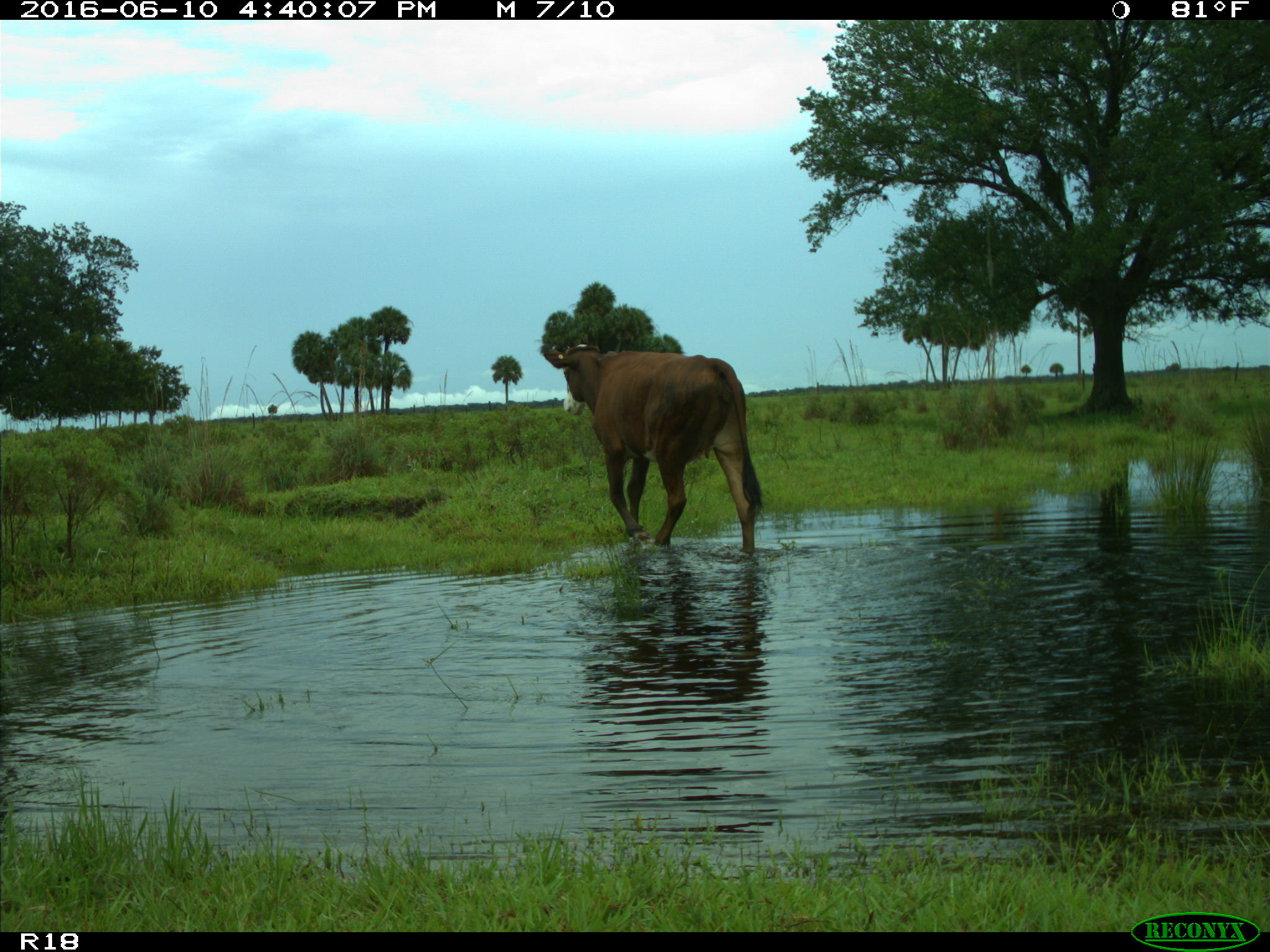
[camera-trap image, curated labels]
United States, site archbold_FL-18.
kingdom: Animalia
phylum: Chordata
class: Mammalia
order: Artiodactyla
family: Bovidae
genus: Bos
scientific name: Bos taurus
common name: domestic cow